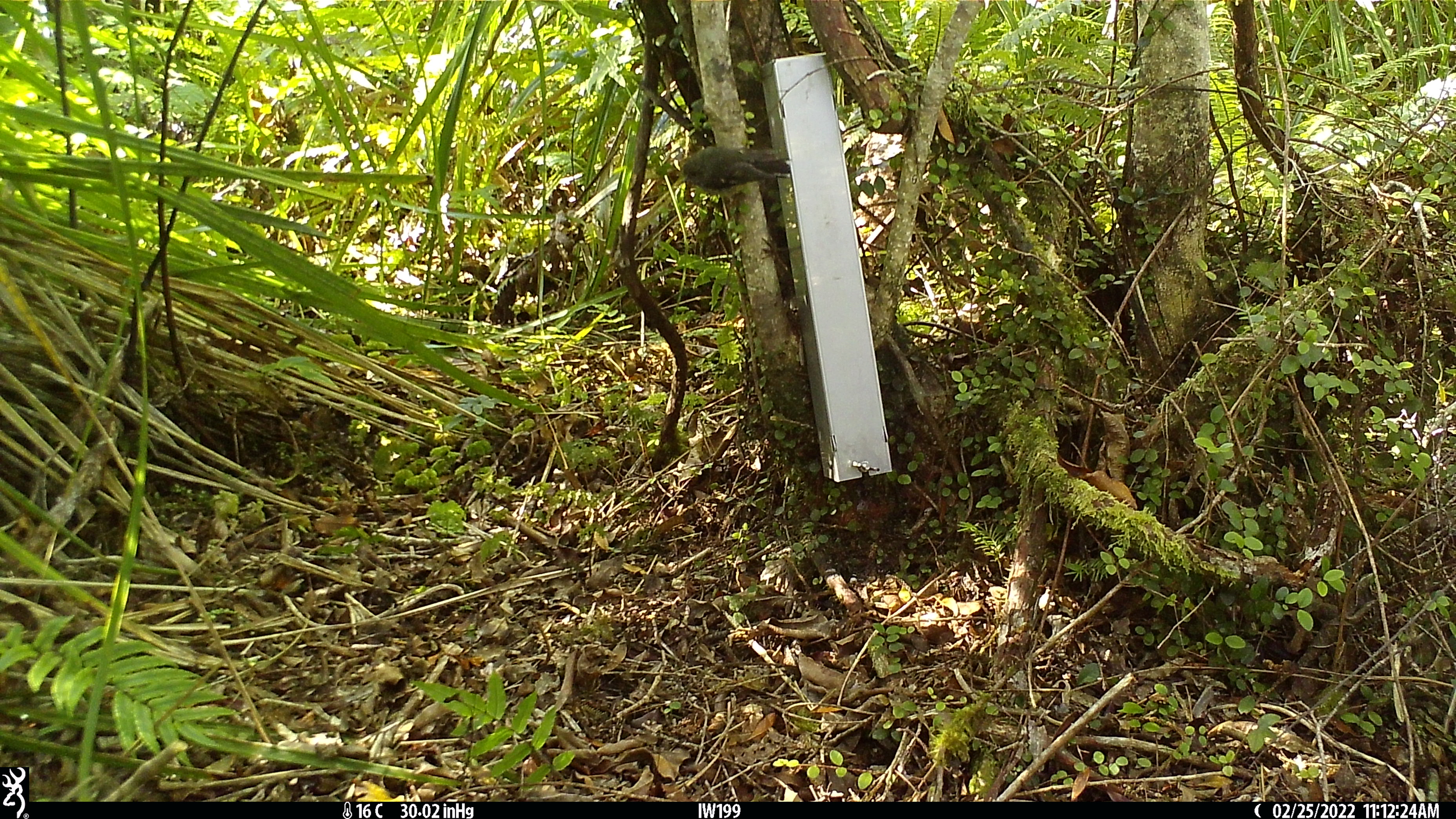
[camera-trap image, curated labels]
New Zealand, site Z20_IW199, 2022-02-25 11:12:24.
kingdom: Animalia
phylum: Chordata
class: Aves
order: Passeriformes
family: Petroicidae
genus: Petroica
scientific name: Petroica macrocephala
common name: tomtit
Tomtit (Petroica macrocephala).